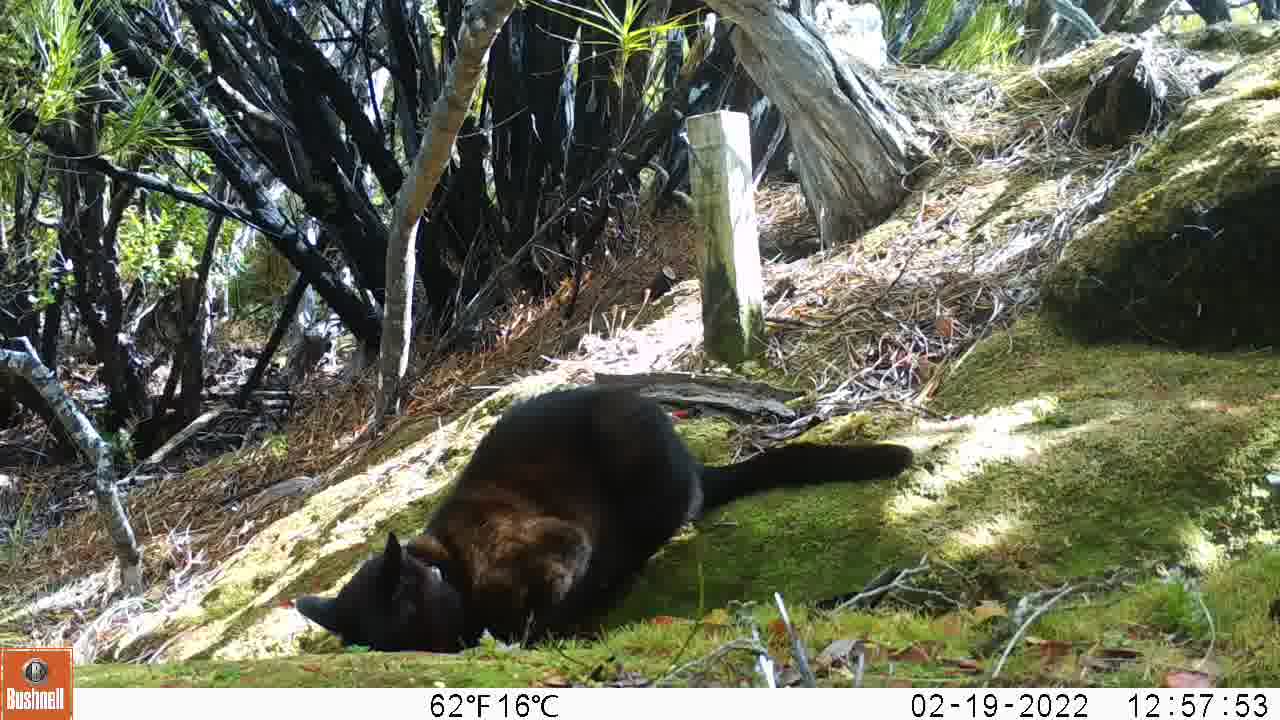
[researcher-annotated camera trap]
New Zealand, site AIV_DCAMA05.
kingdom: Animalia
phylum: Chordata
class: Mammalia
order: Carnivora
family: Felidae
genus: Felis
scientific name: Felis catus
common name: domestic cat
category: cat